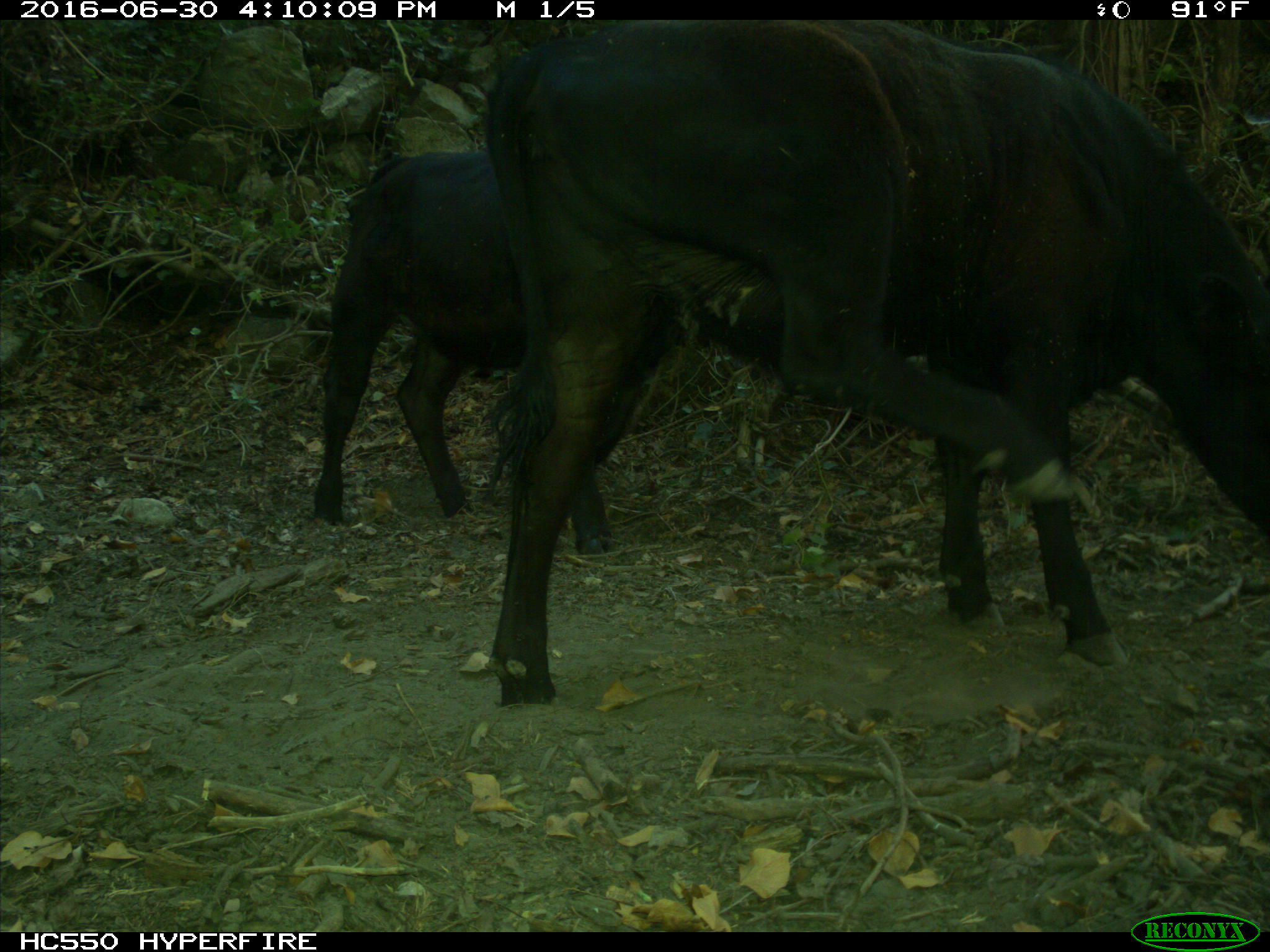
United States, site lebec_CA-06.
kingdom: Animalia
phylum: Chordata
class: Mammalia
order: Artiodactyla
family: Bovidae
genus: Bos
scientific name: Bos taurus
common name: domestic cow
Bos taurus (domestic cow).